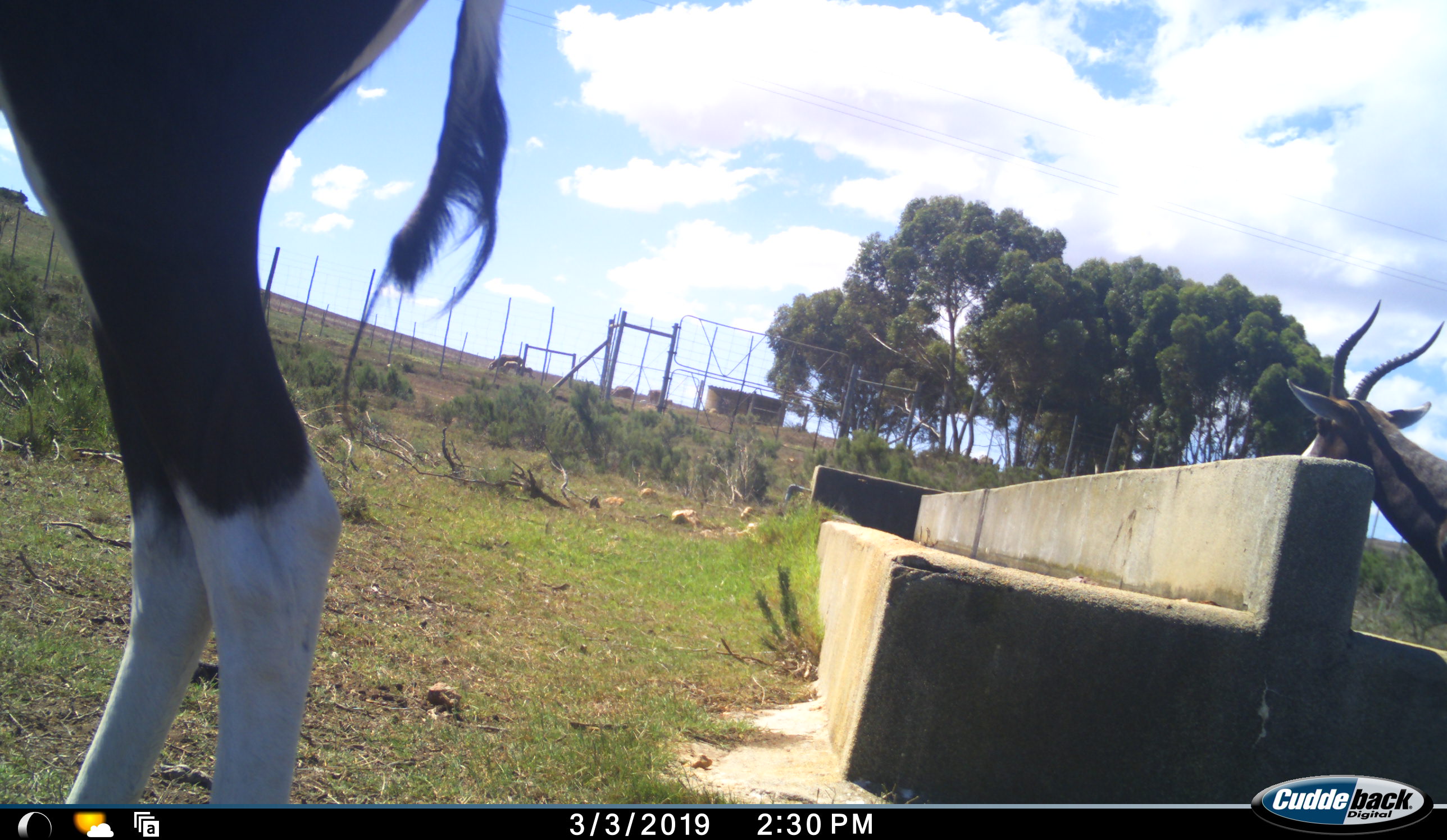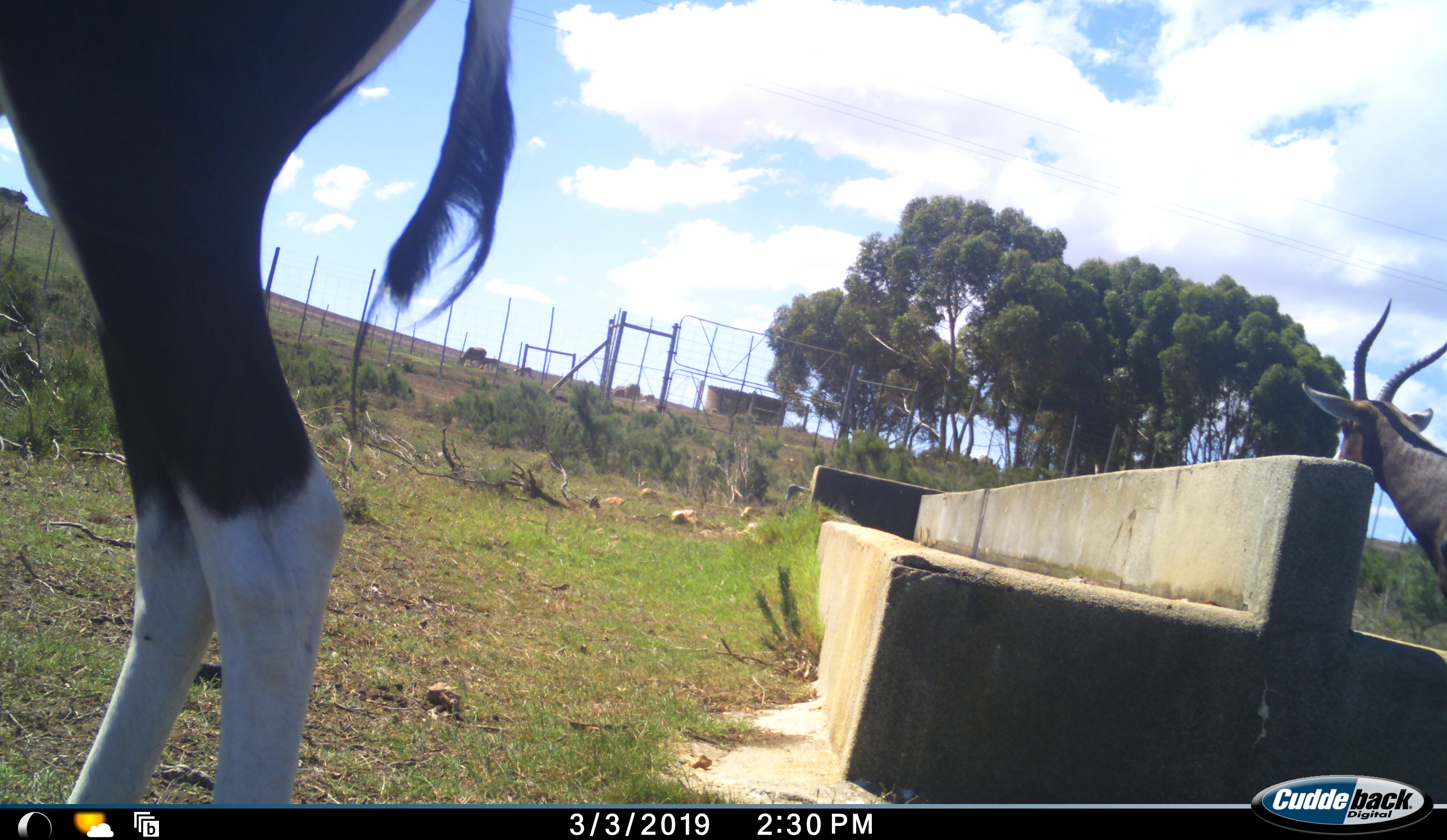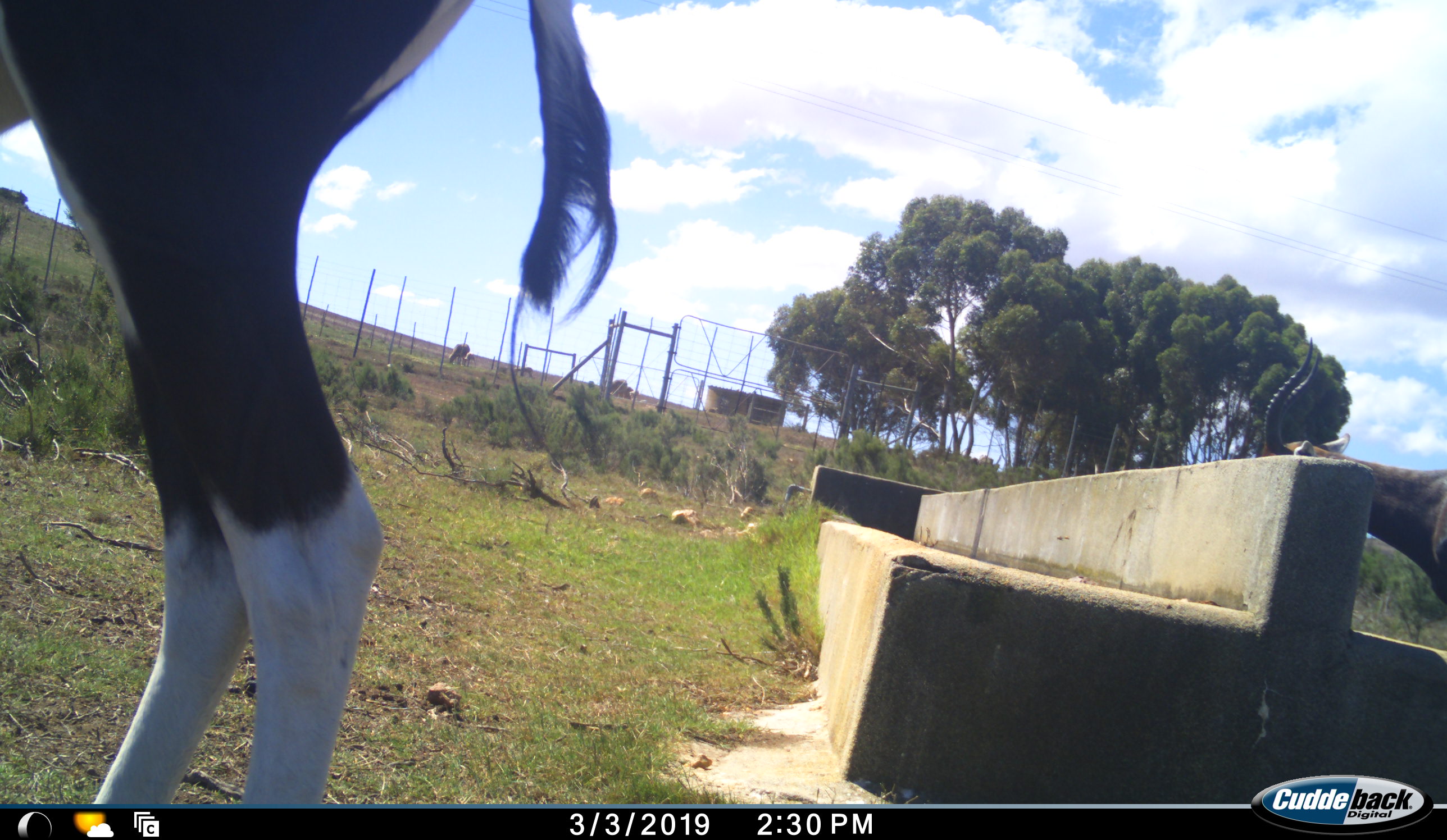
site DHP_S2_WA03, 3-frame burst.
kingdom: Animalia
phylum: Chordata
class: Mammalia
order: Artiodactyla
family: Bovidae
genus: Damaliscus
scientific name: Damaliscus pygargus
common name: bontebok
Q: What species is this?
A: Bontebok (Damaliscus pygargus).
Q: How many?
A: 2.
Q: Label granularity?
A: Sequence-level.